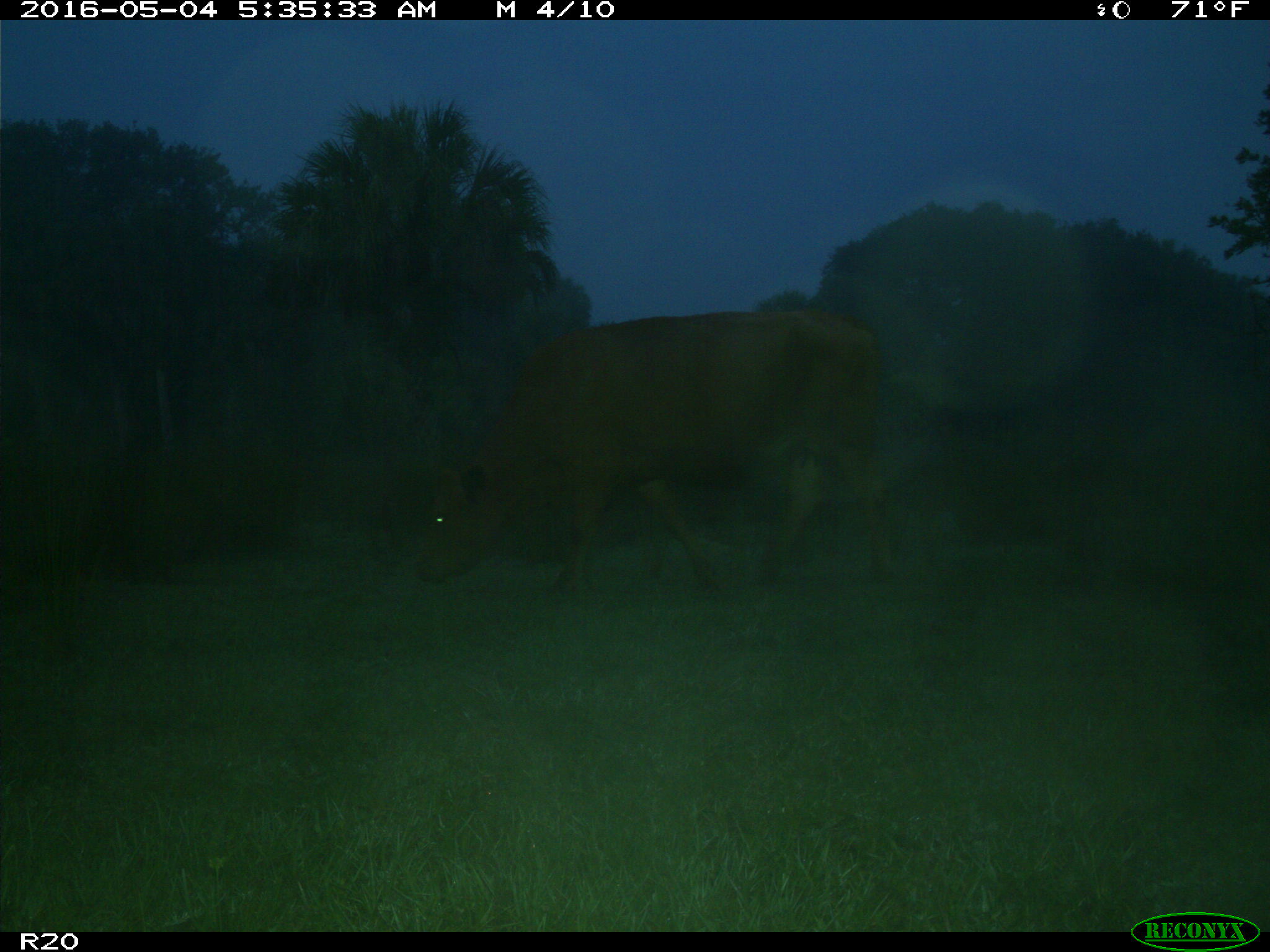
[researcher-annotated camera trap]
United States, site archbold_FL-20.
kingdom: Animalia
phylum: Chordata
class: Mammalia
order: Artiodactyla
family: Bovidae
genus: Bos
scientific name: Bos taurus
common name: domestic cow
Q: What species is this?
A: Bos taurus (domestic cow).